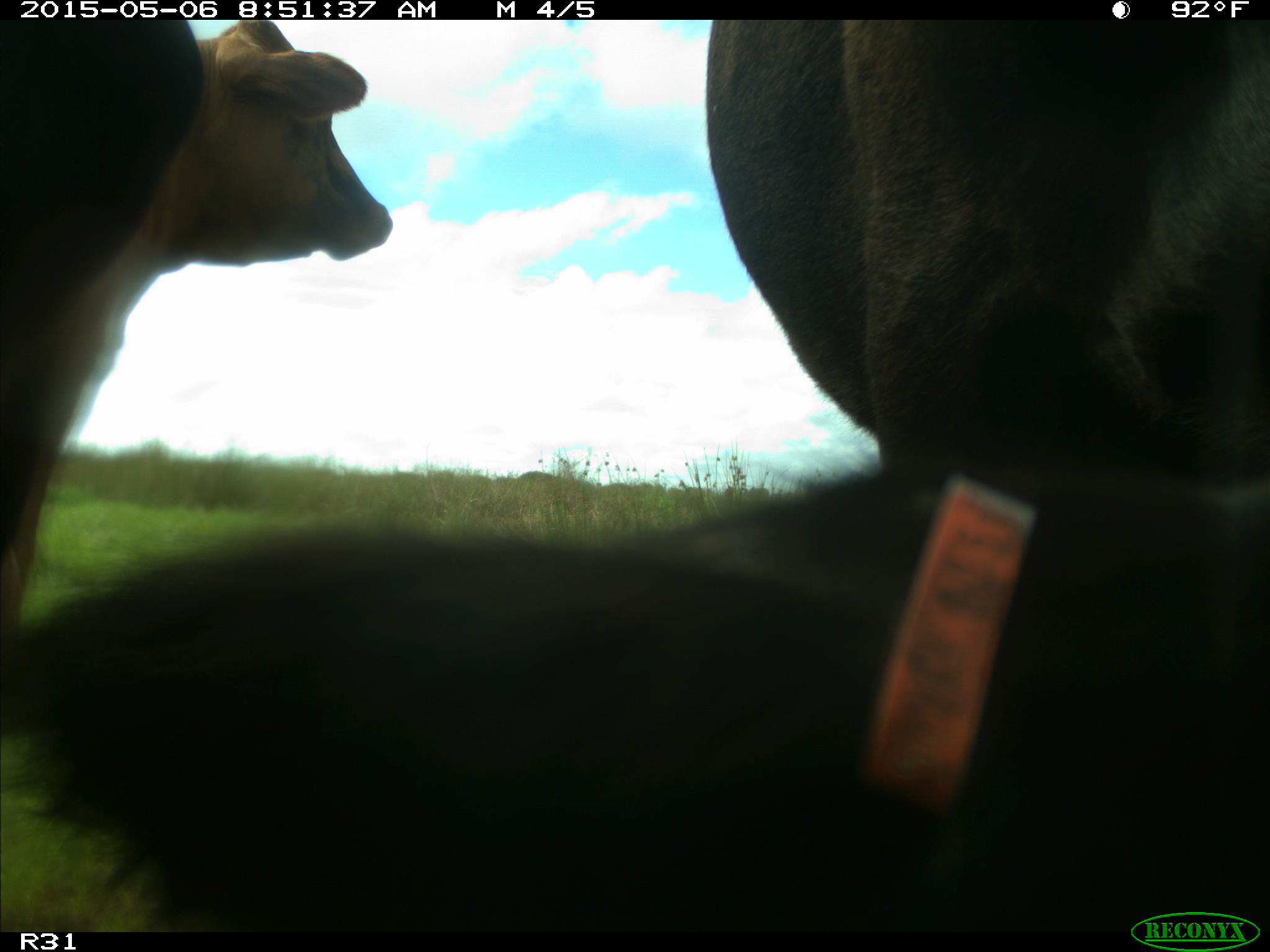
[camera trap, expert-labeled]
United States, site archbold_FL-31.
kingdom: Animalia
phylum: Chordata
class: Mammalia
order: Artiodactyla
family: Bovidae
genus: Bos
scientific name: Bos taurus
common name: domestic cow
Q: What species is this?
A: Bos taurus (domestic cow).